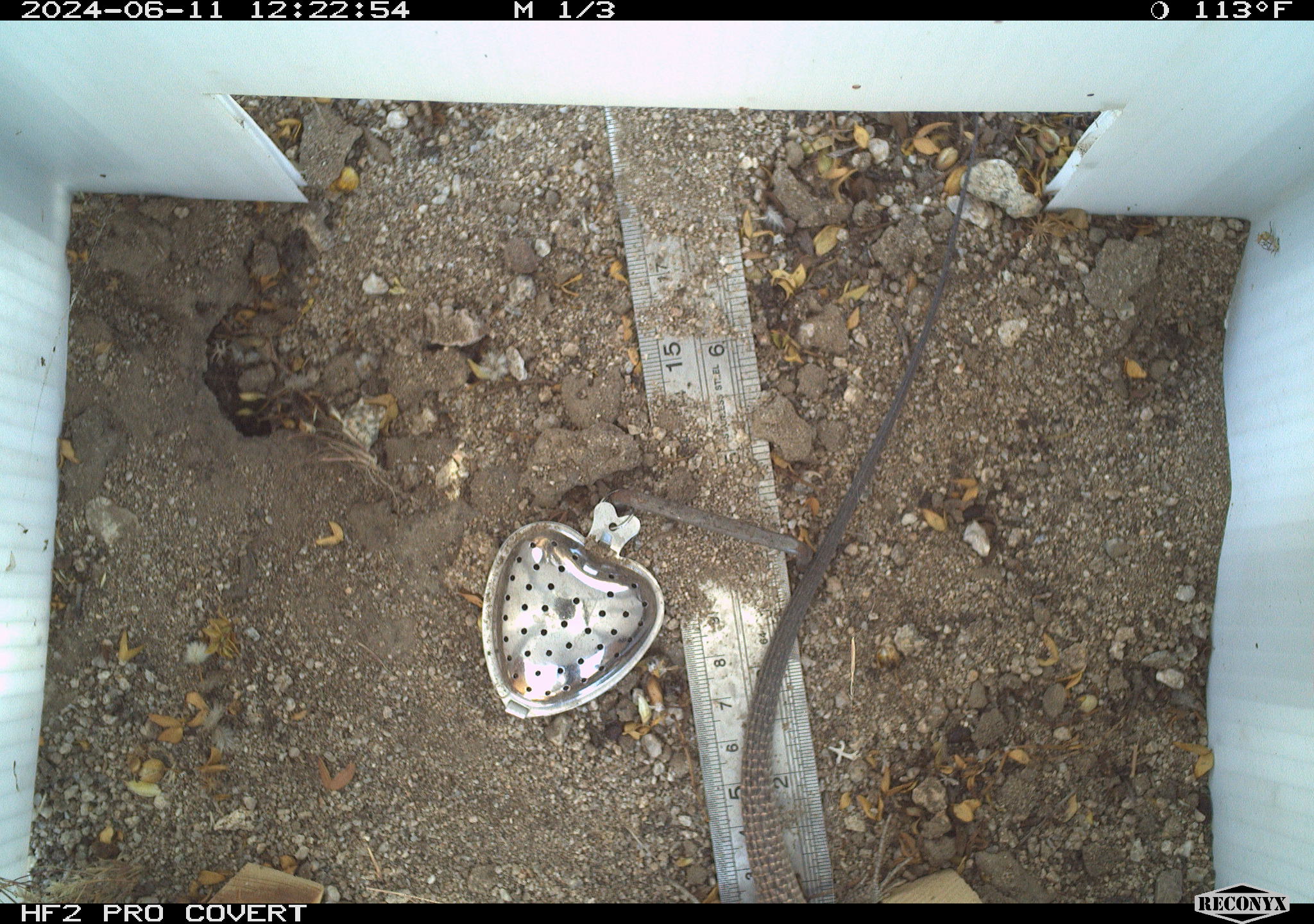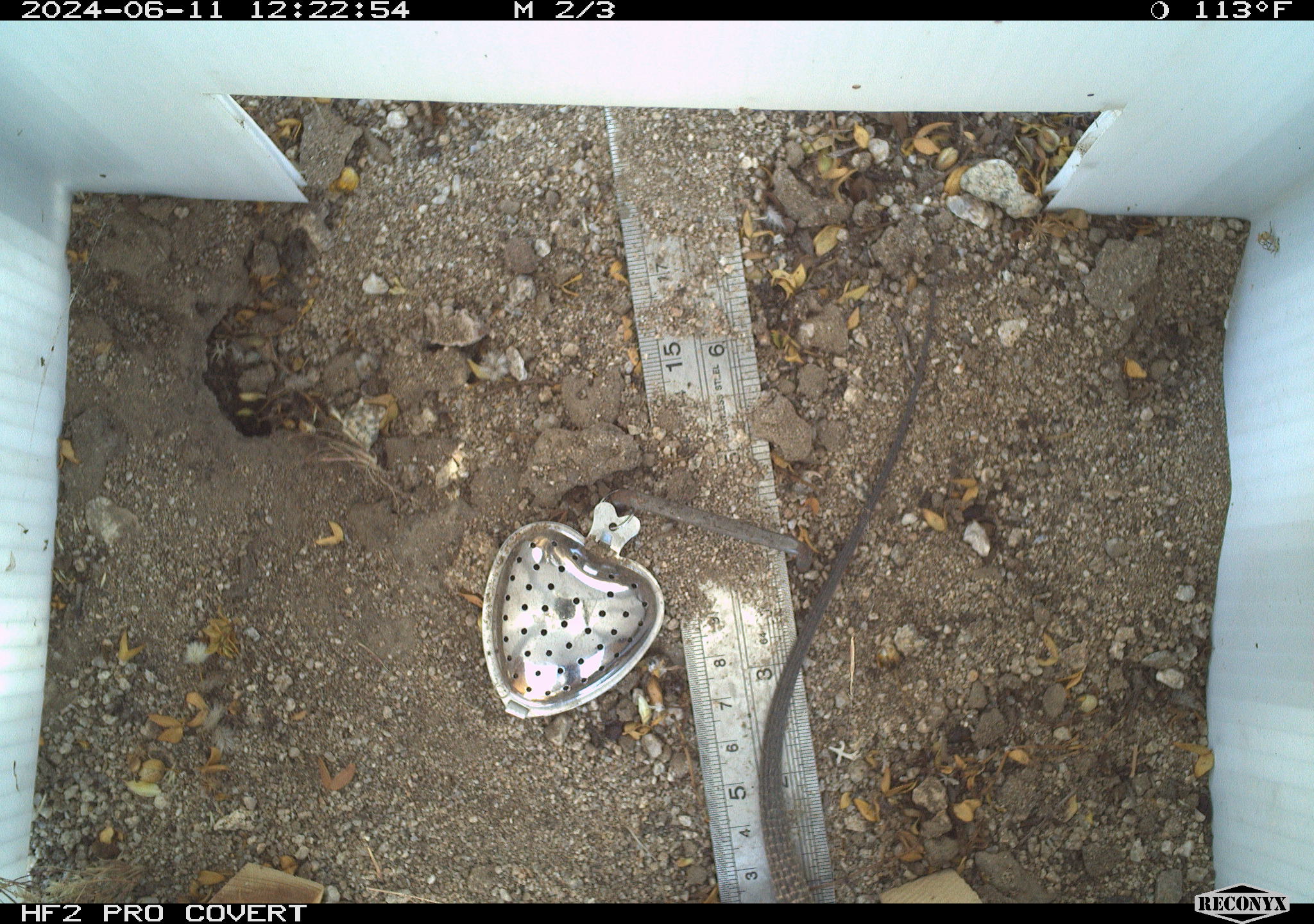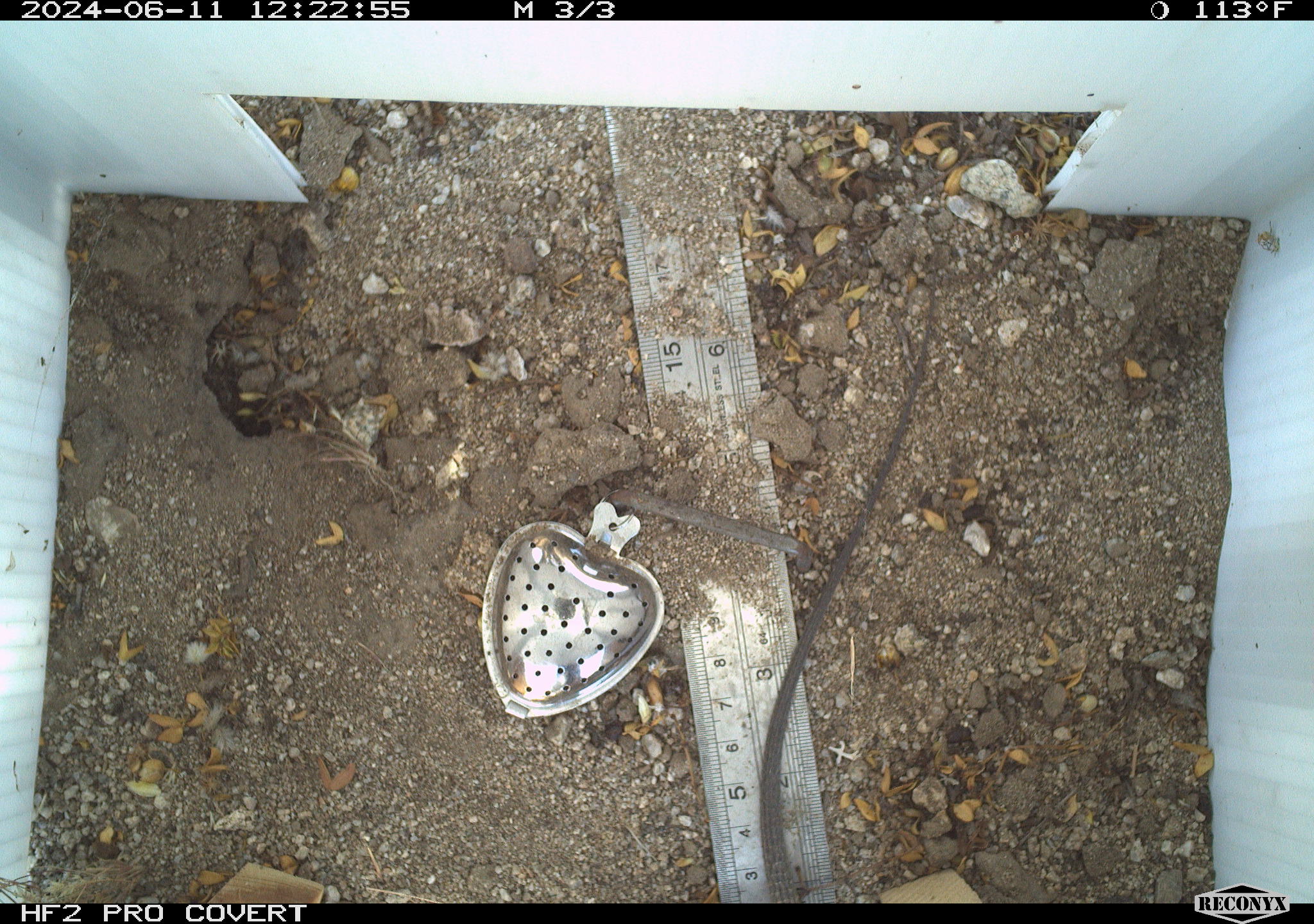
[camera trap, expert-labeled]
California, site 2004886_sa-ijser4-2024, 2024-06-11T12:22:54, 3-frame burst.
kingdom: Animalia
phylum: Chordata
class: Reptilia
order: Squamata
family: Teiidae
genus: Aspidoscelis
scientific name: Aspidoscelis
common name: whiptail lizards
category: aspidoscelis species